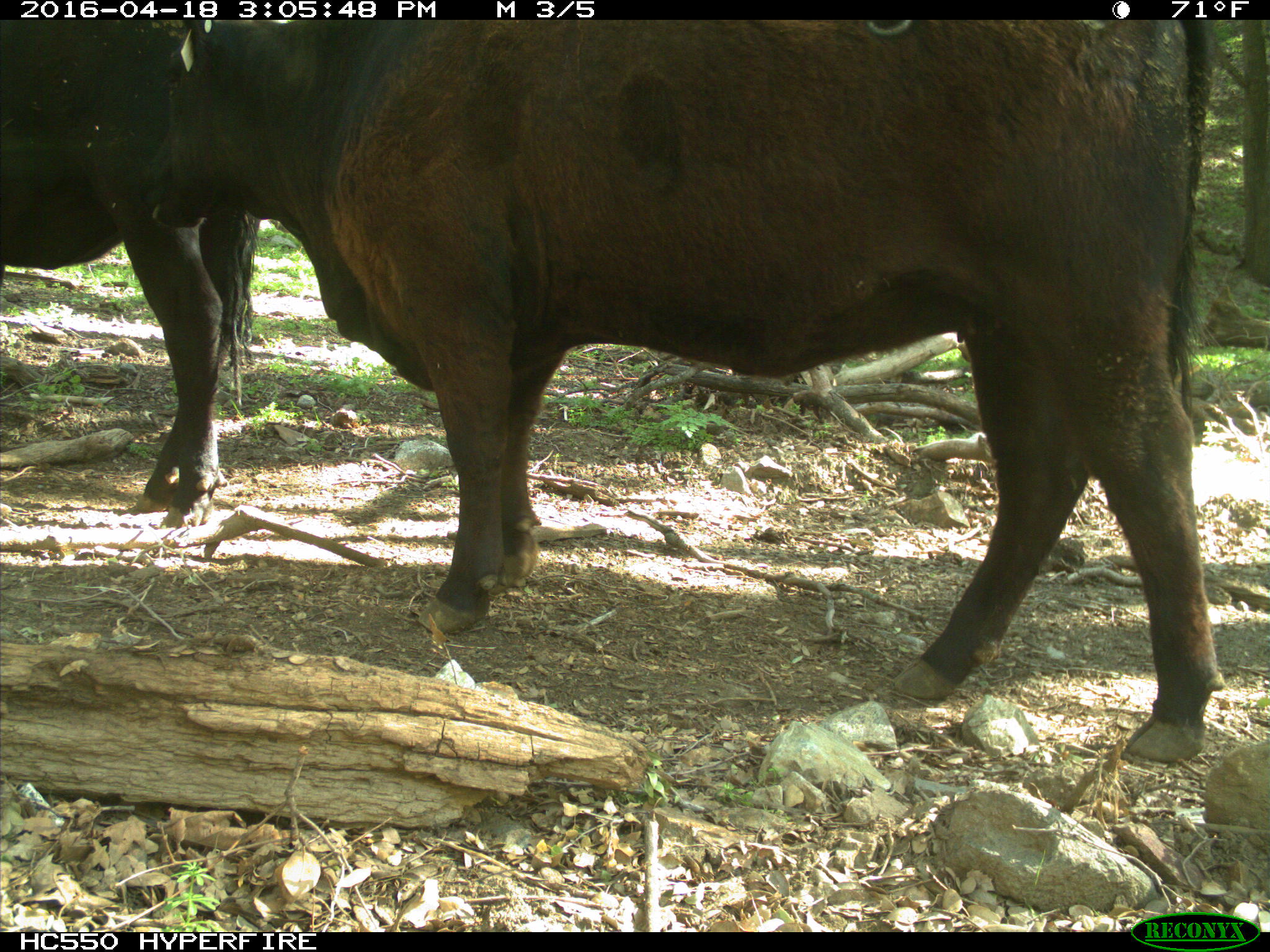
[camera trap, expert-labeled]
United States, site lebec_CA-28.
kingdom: Animalia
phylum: Chordata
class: Mammalia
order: Artiodactyla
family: Bovidae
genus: Bos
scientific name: Bos taurus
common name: domestic cow